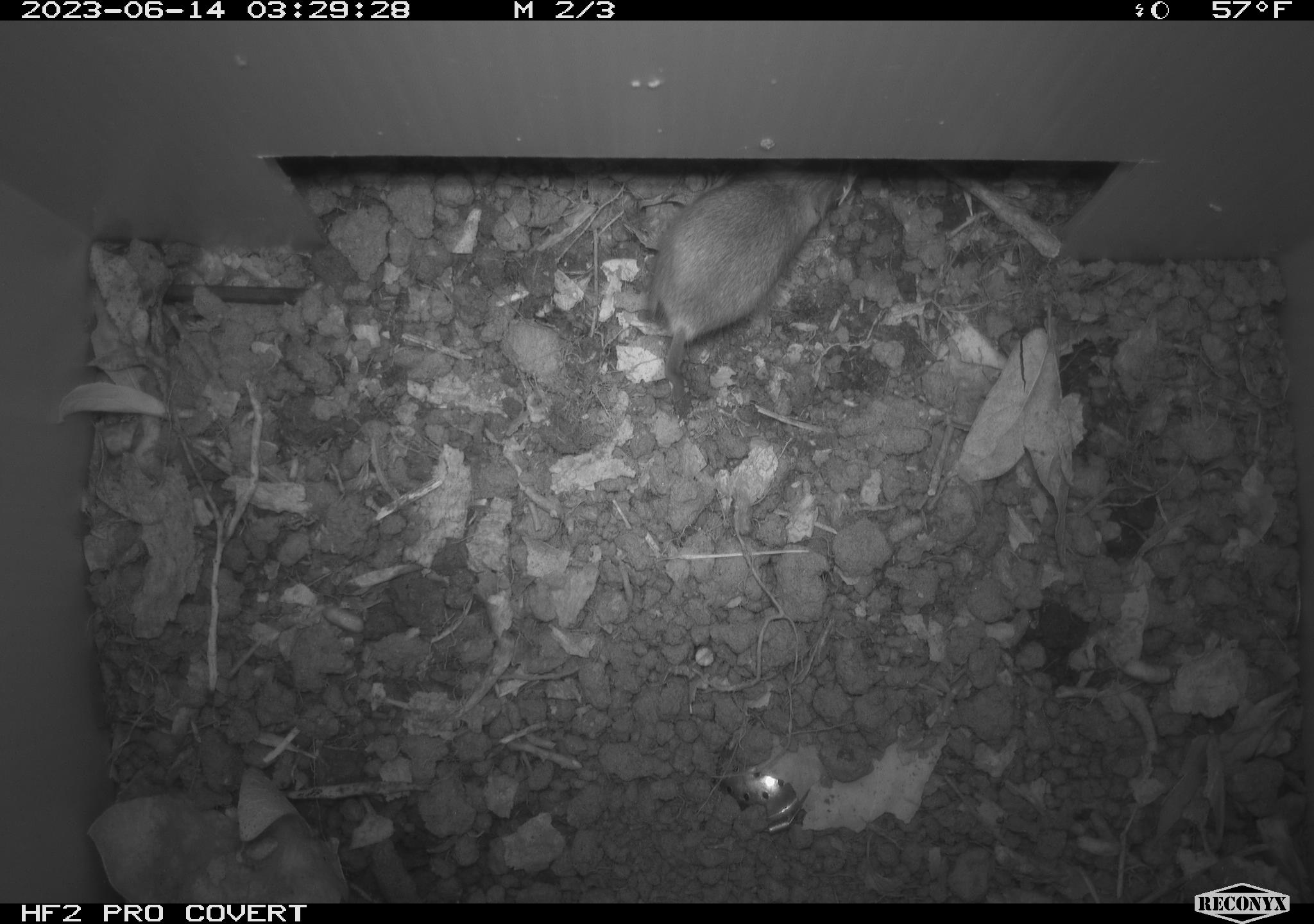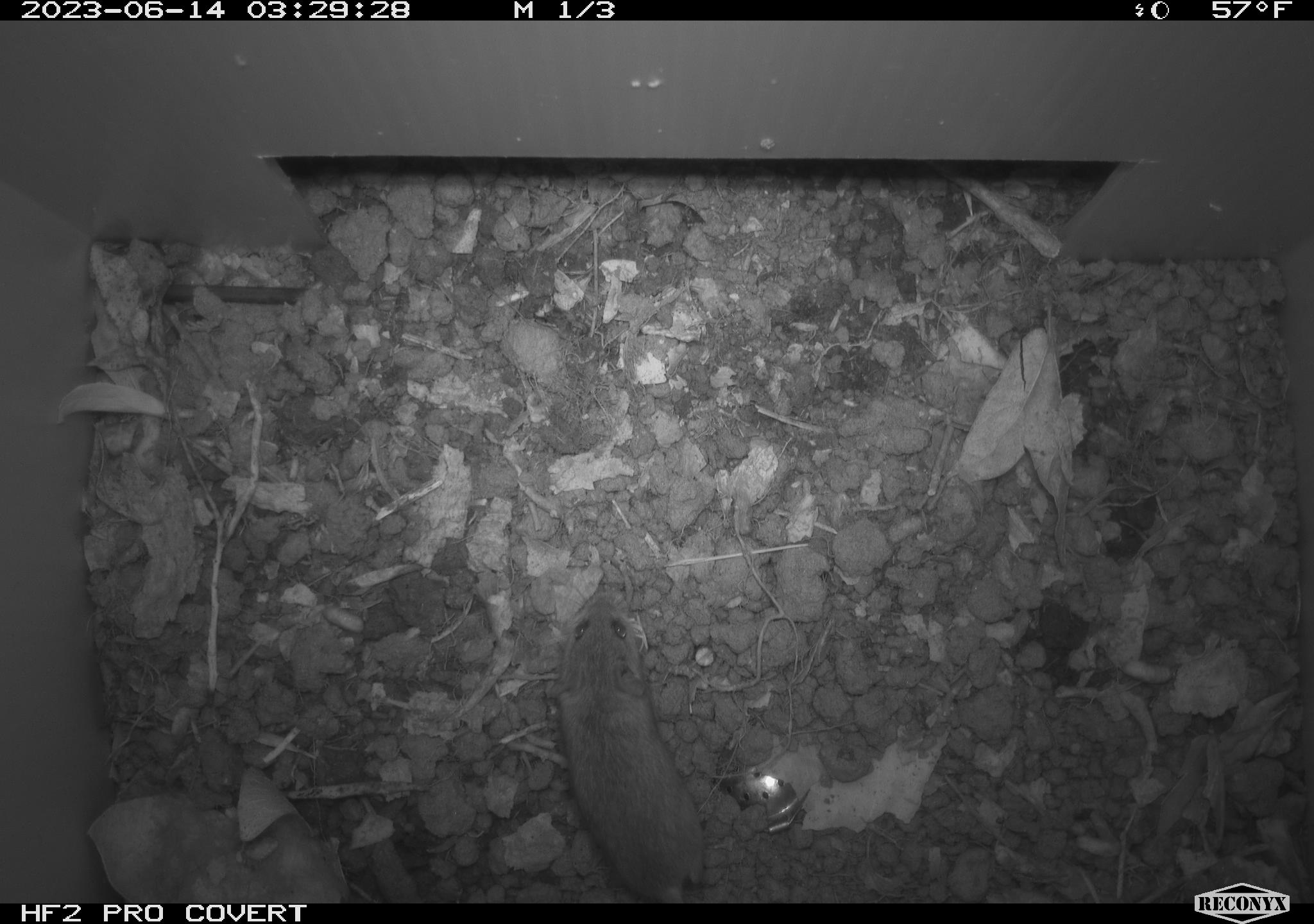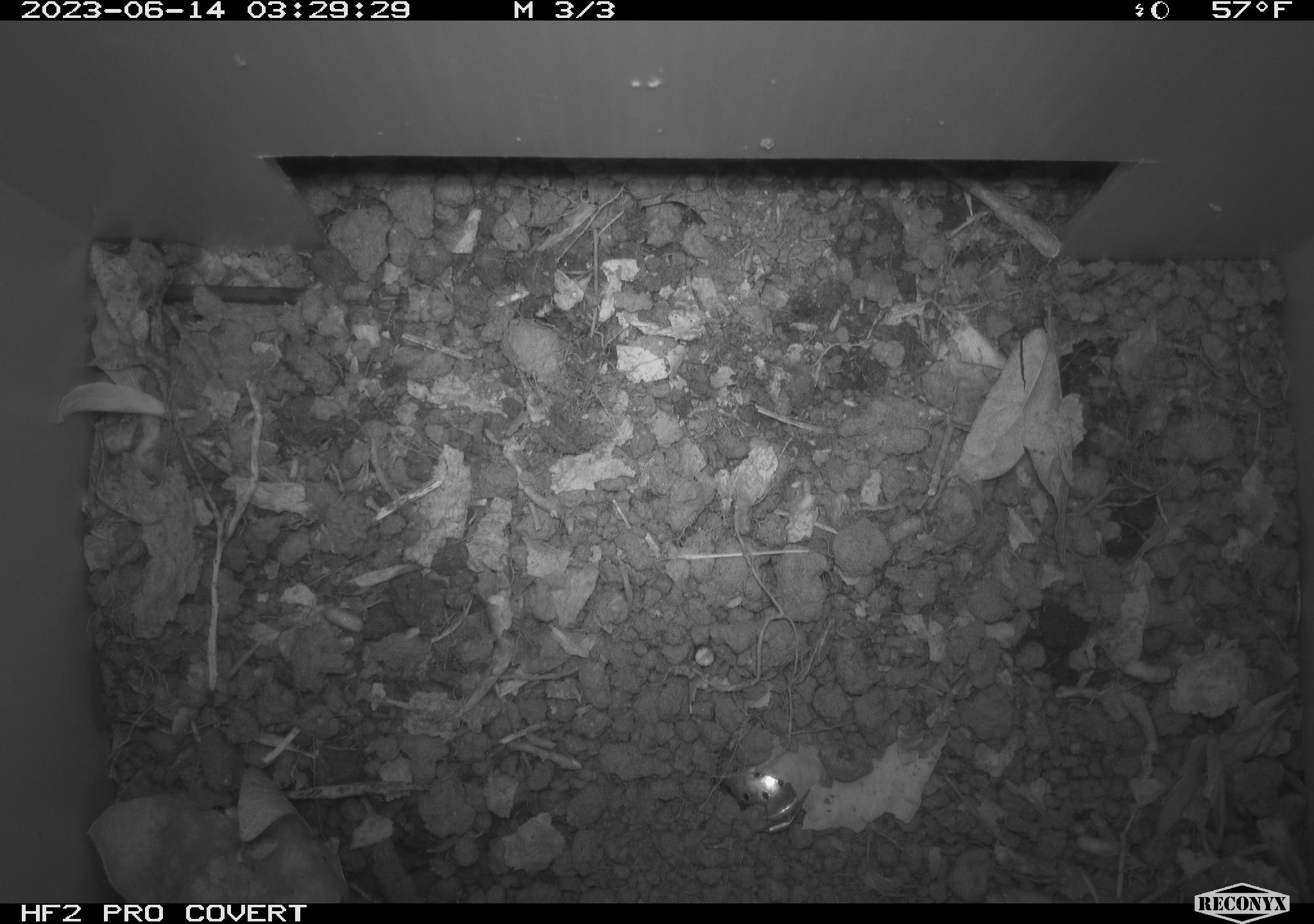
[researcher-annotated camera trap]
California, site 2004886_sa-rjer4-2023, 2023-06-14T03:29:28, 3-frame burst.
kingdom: Animalia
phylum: Chordata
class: Mammalia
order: Rodentia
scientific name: Rodentia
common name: mouse species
Mouse species (Rodentia).